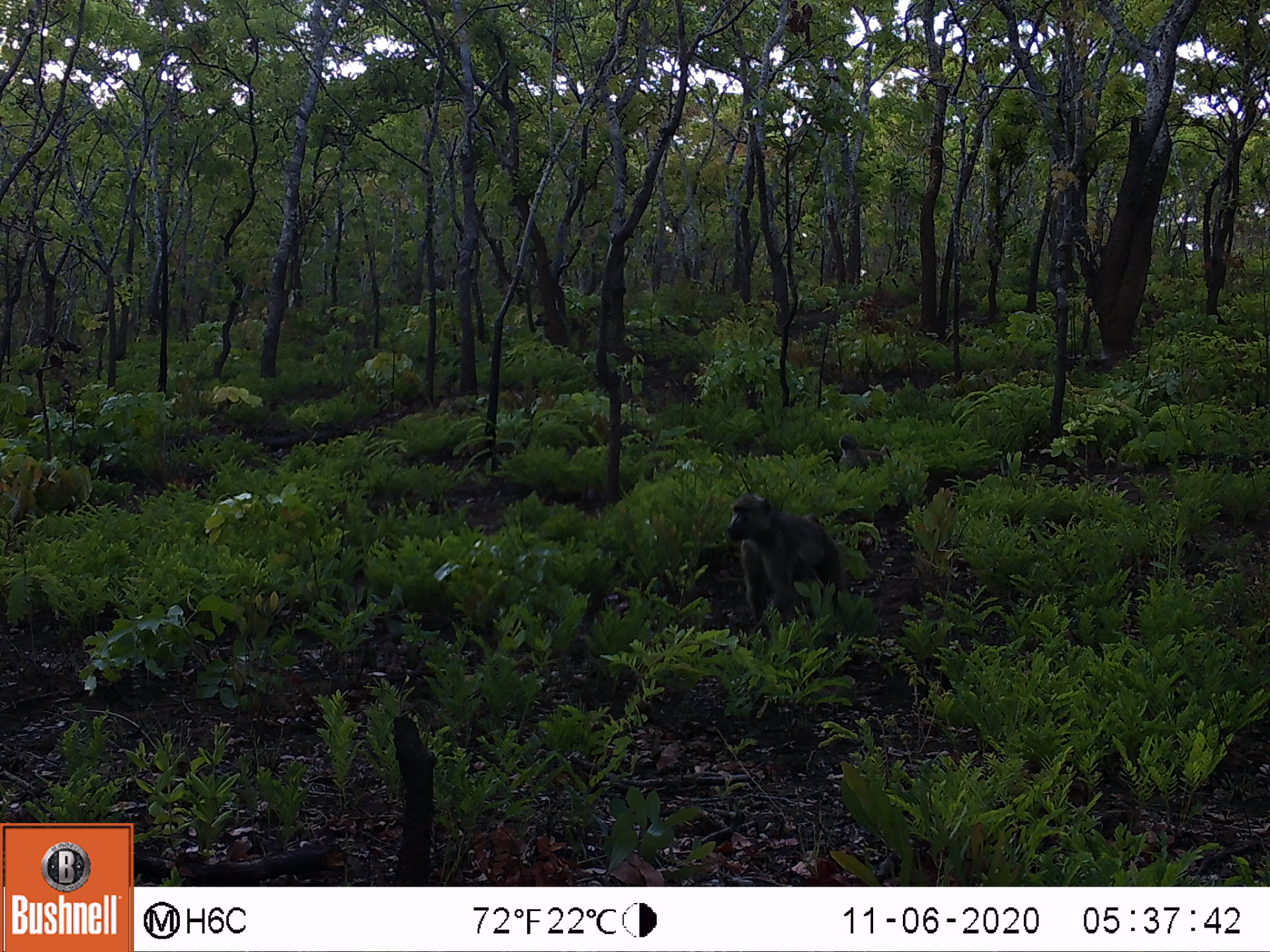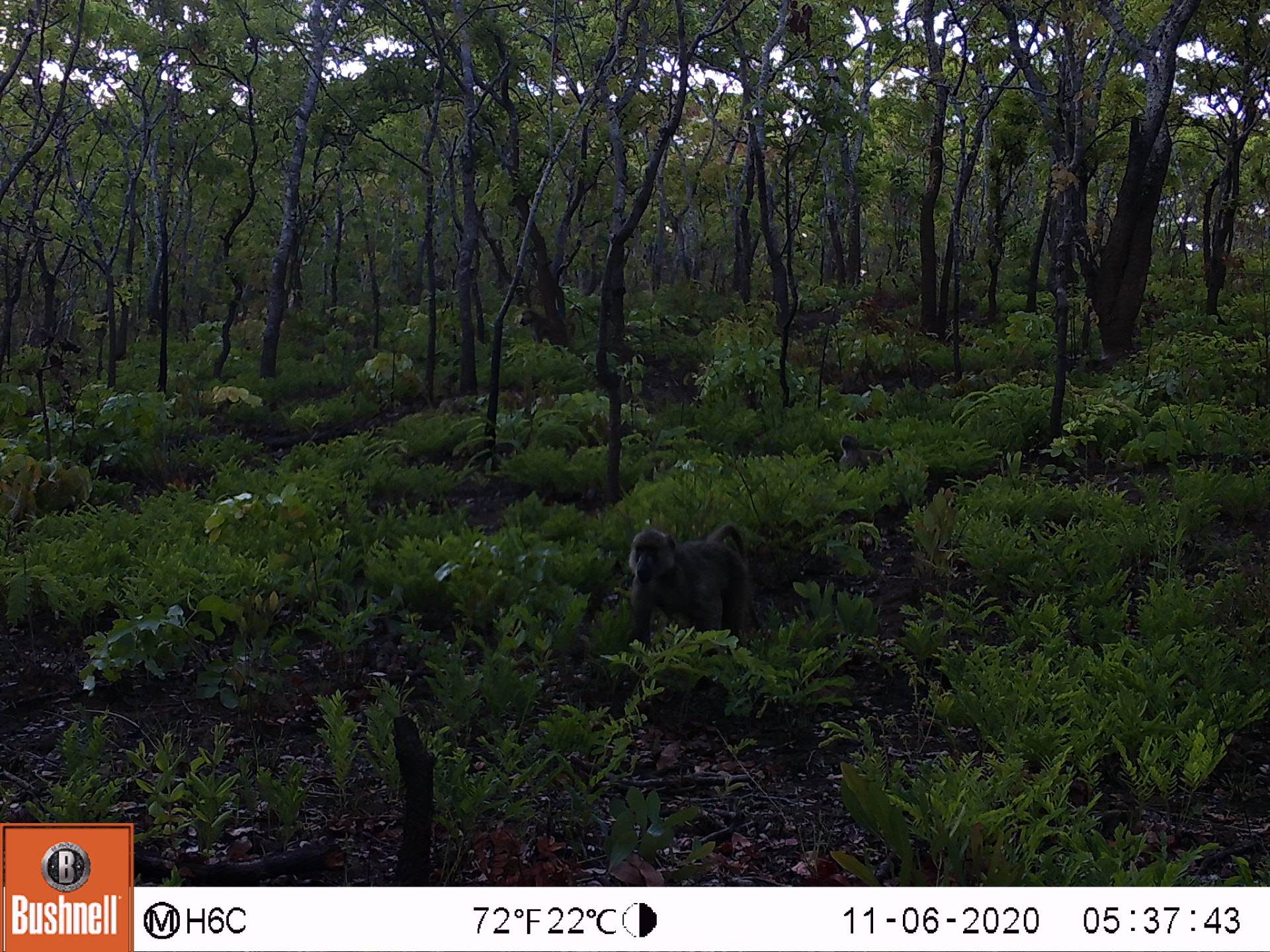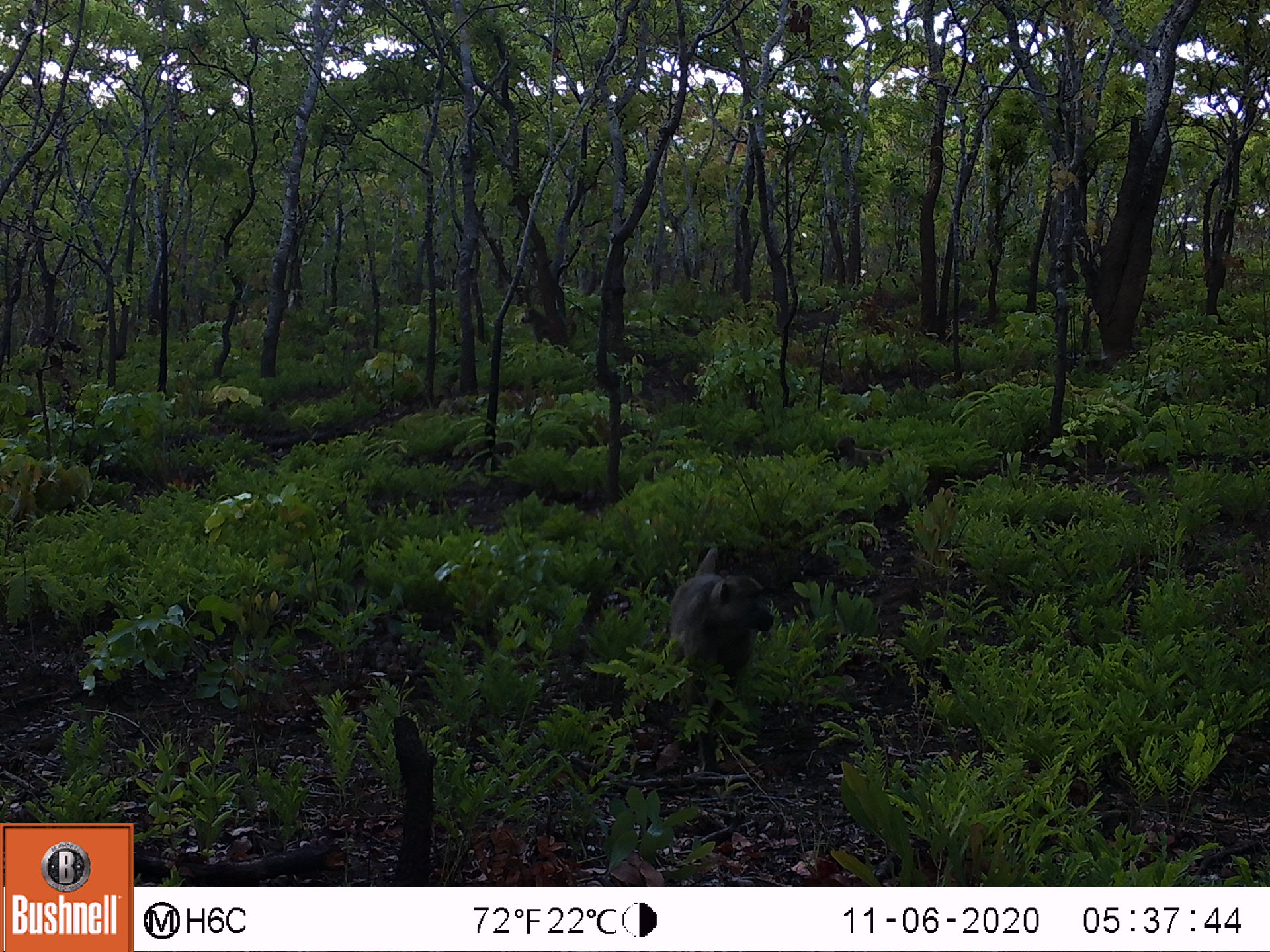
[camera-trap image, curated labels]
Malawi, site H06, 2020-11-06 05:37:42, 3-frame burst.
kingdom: Animalia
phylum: Chordata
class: Mammalia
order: Primates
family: Cercopithecidae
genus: Papio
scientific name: Papio cynocephalus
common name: yellow baboon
Yellow baboon (Papio cynocephalus), count 1.